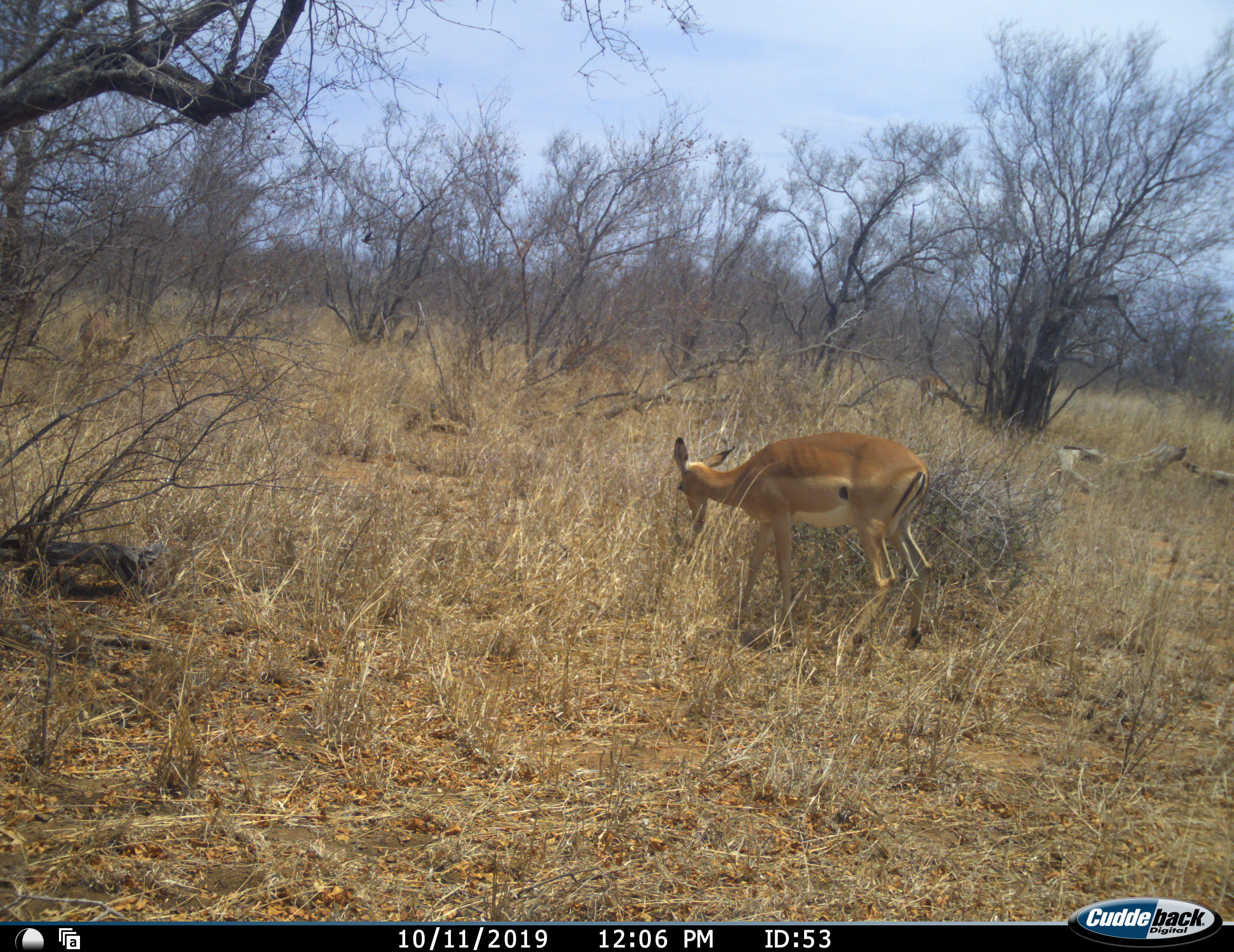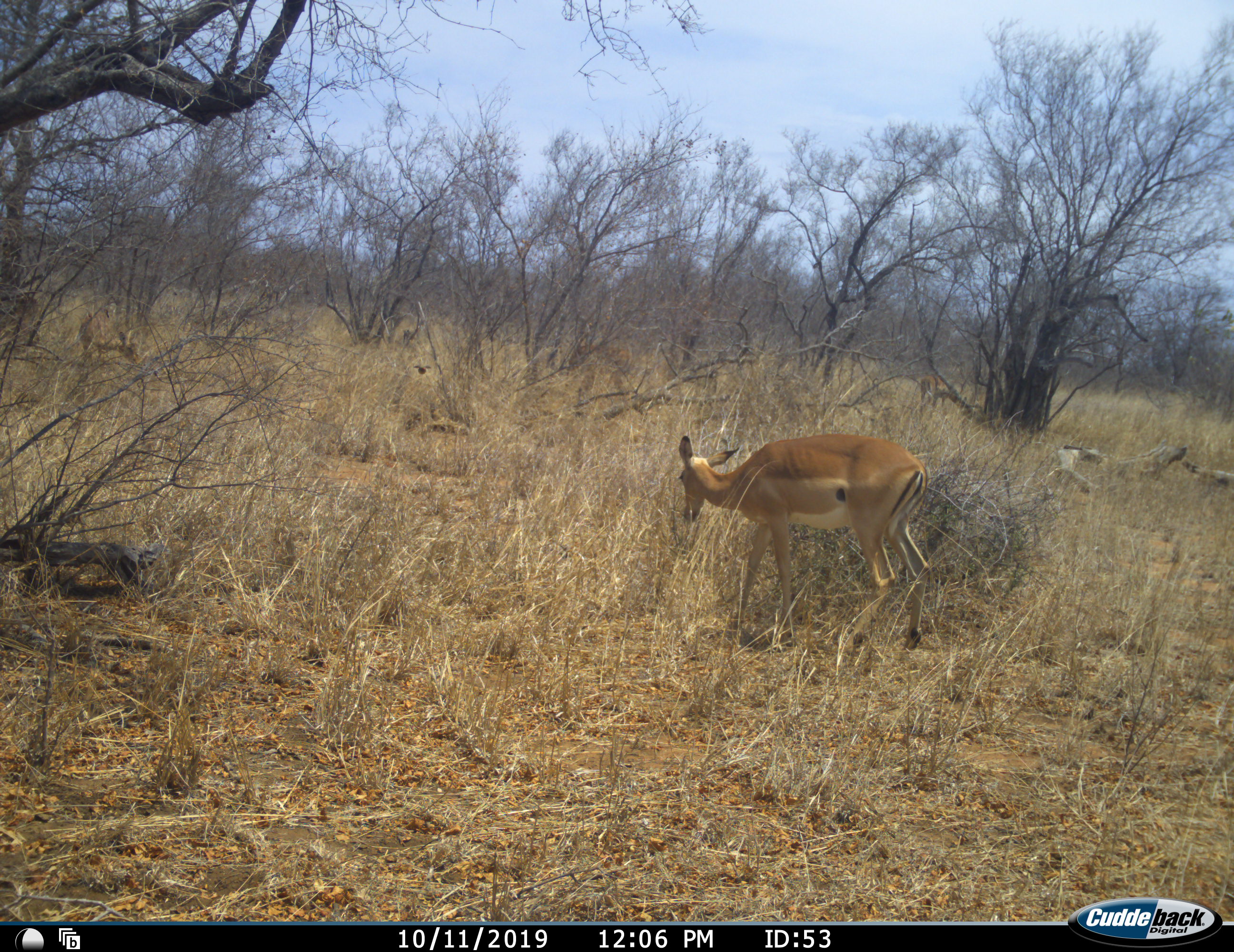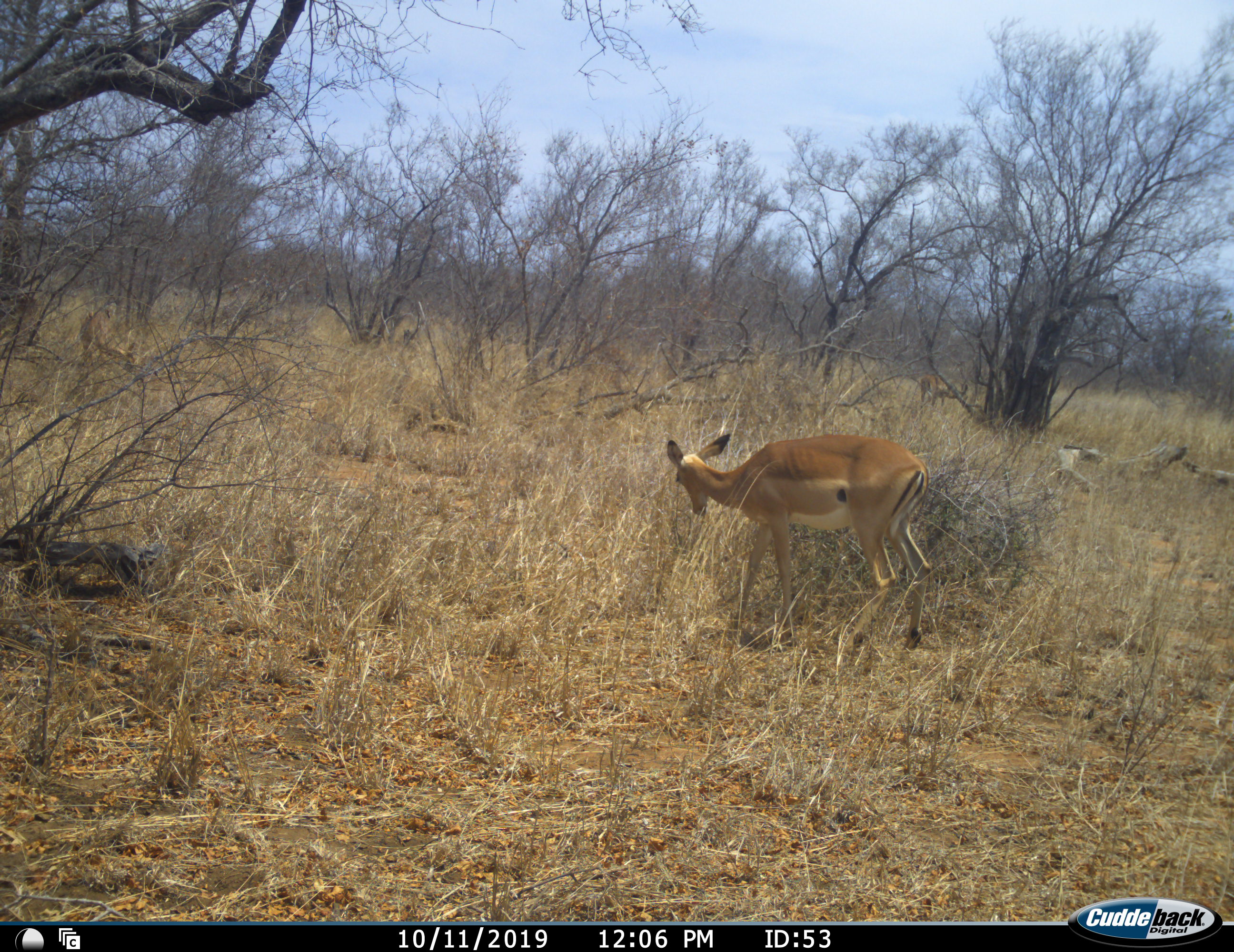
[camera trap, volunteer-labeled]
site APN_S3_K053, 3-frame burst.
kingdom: Animalia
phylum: Chordata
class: Mammalia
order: Artiodactyla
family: Bovidae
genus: Aepyceros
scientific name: Aepyceros melampus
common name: impala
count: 3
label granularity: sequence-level